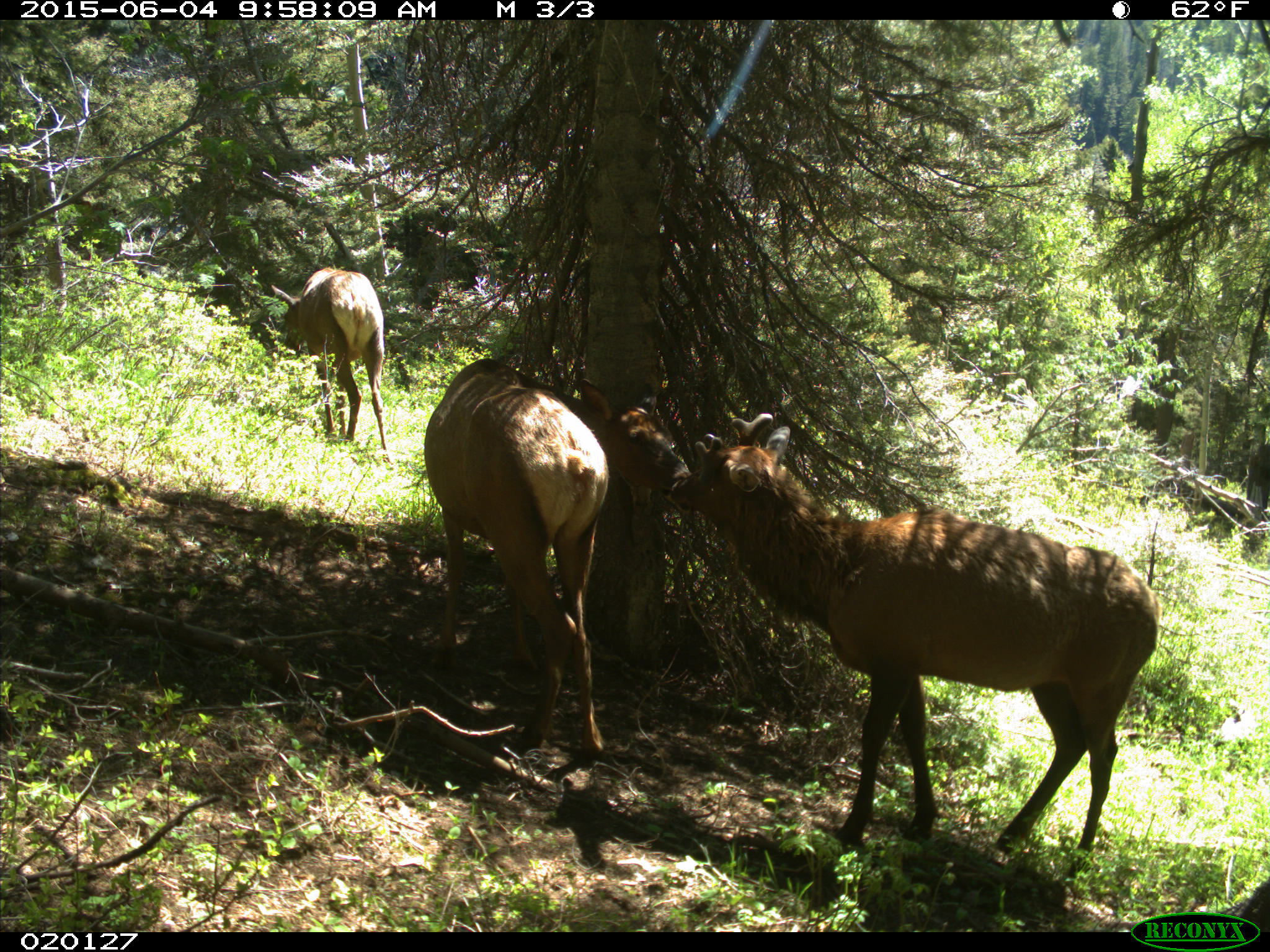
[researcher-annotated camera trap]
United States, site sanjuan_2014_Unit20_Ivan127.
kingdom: Animalia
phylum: Chordata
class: Mammalia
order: Artiodactyla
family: Cervidae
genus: Cervus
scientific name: Cervus elaphus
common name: red deer